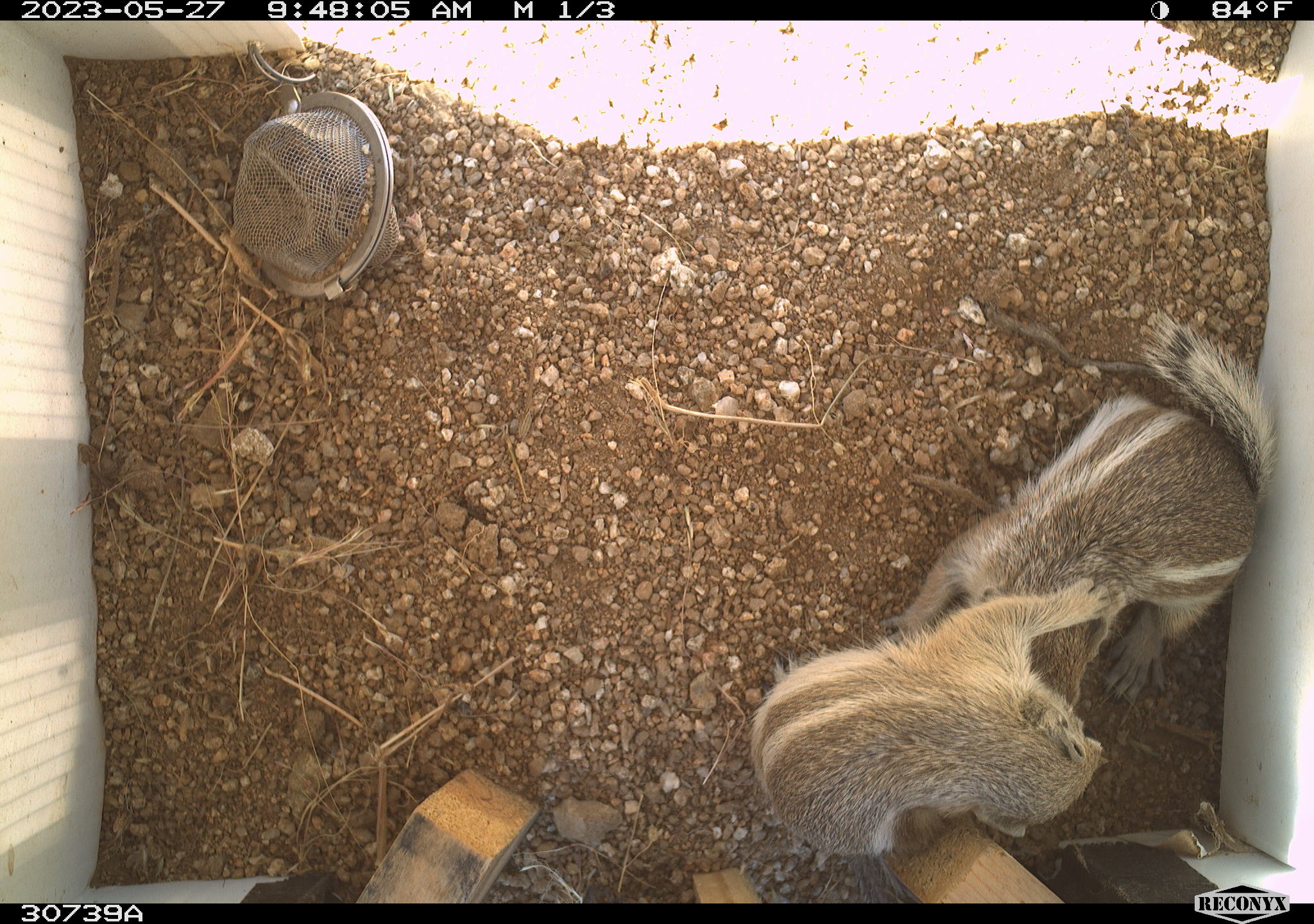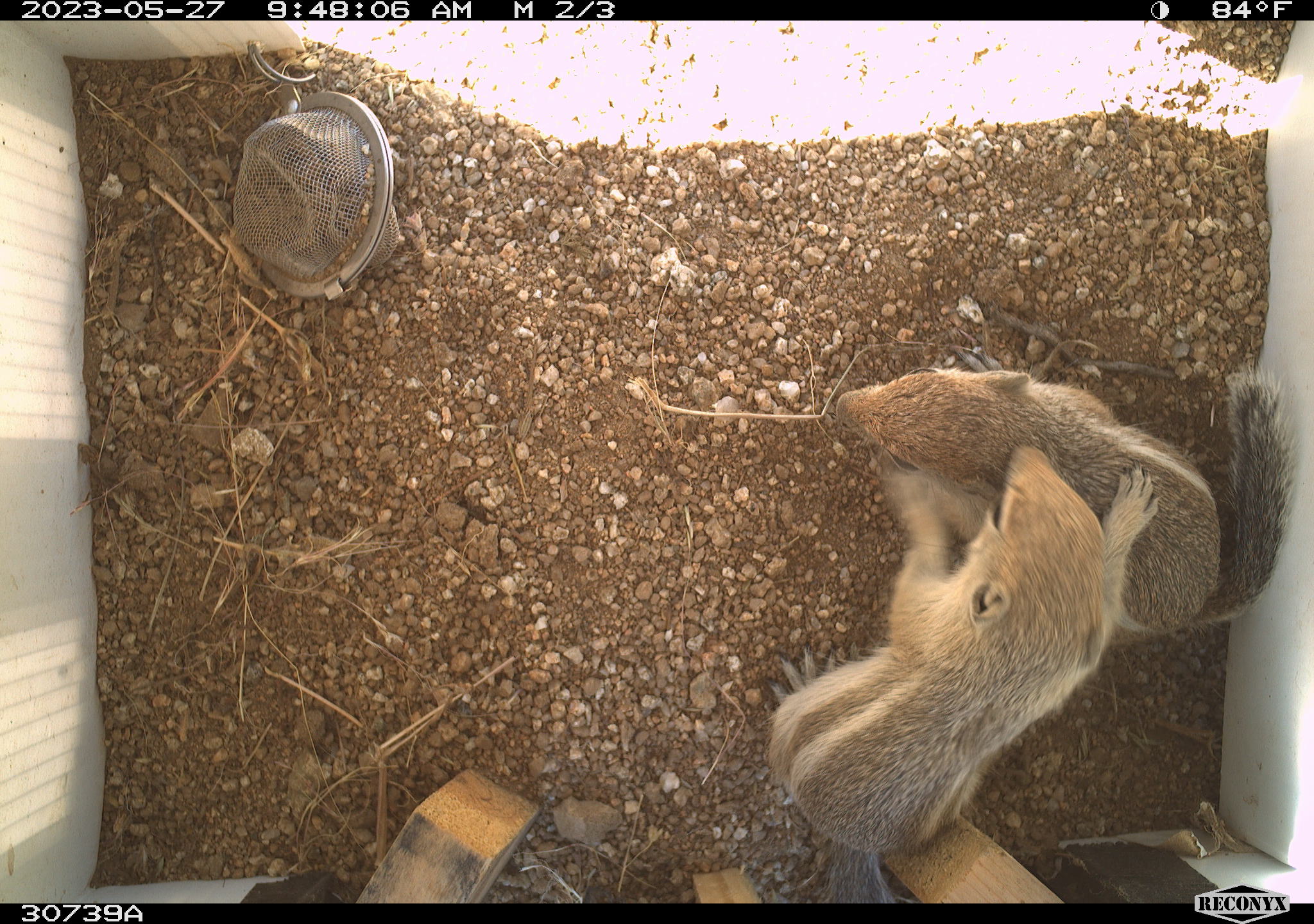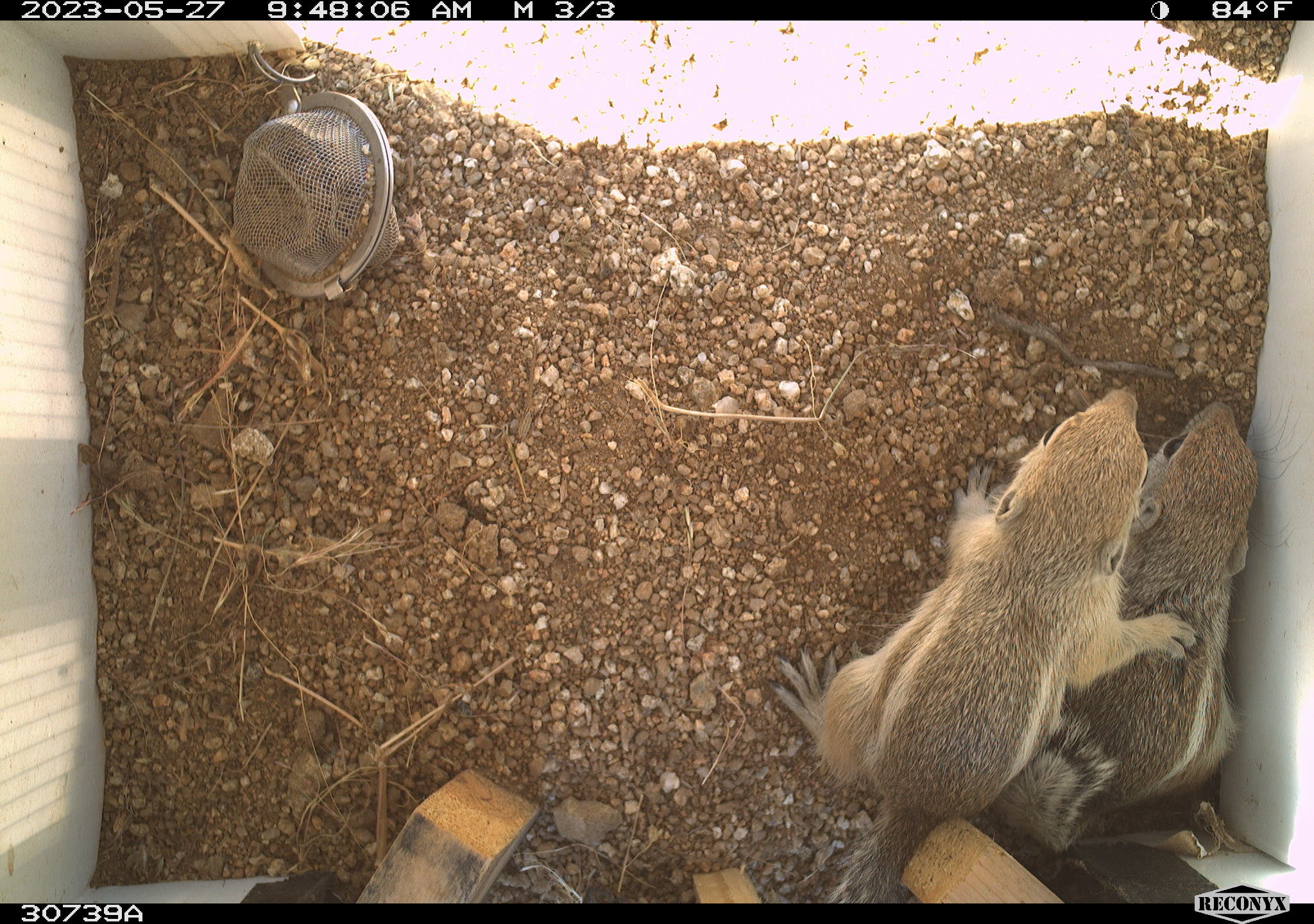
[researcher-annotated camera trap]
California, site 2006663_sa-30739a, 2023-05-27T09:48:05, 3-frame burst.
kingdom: Animalia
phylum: Chordata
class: Mammalia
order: Rodentia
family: Sciuridae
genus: Ammospermophilus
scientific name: Ammospermophilus leucurus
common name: white-tailed antelope squirrel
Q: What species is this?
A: White-tailed antelope squirrel (Ammospermophilus leucurus).